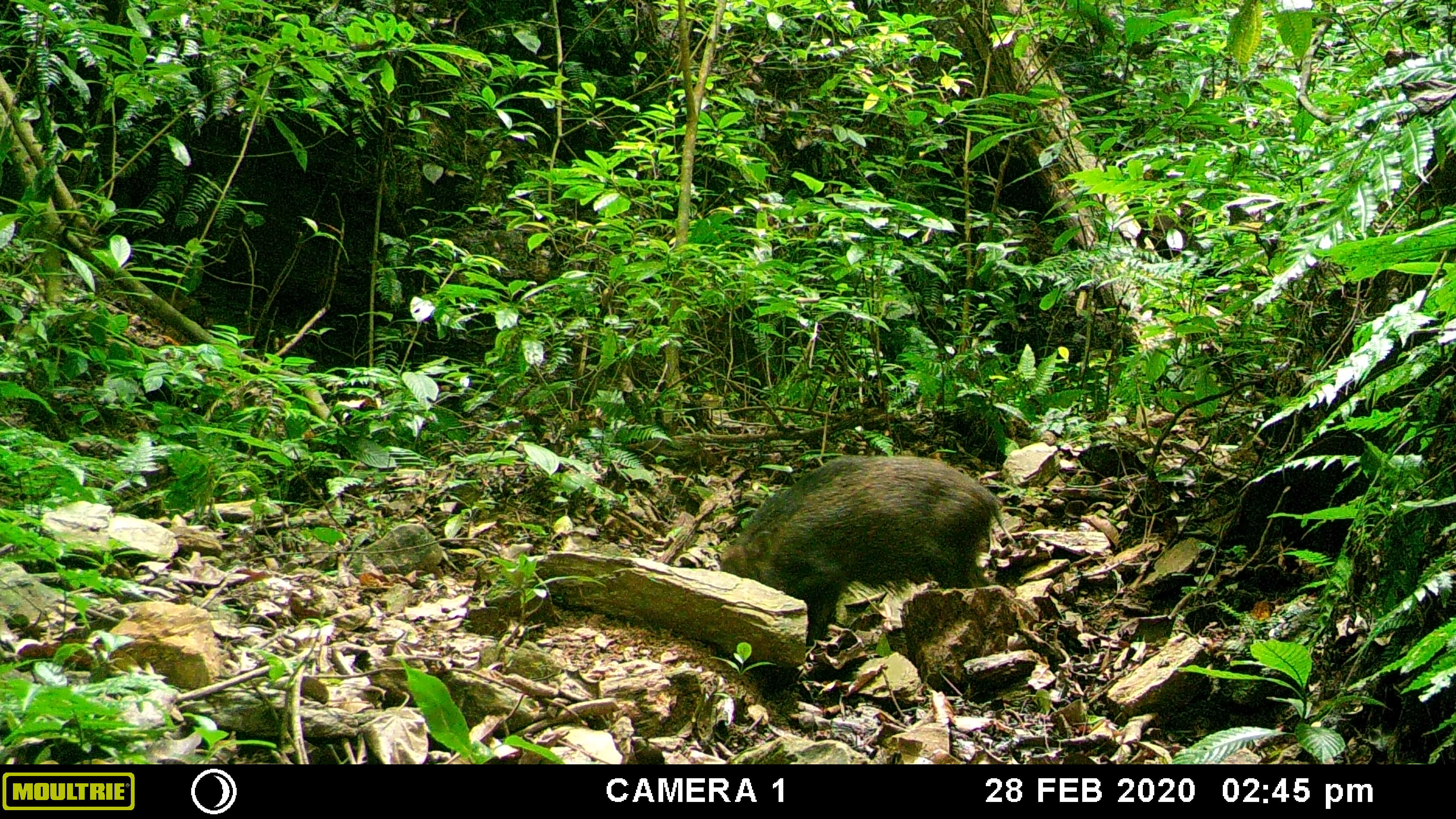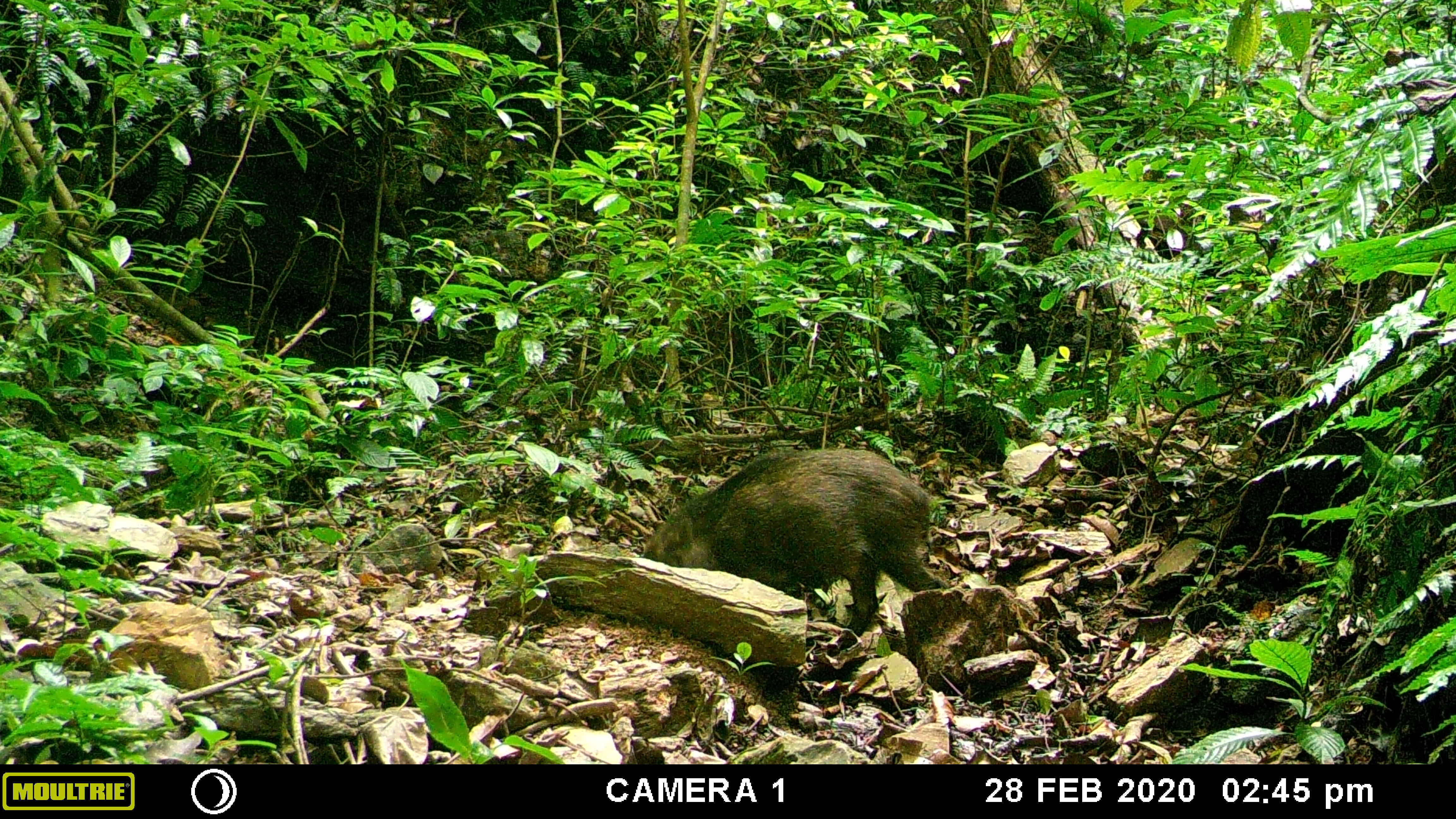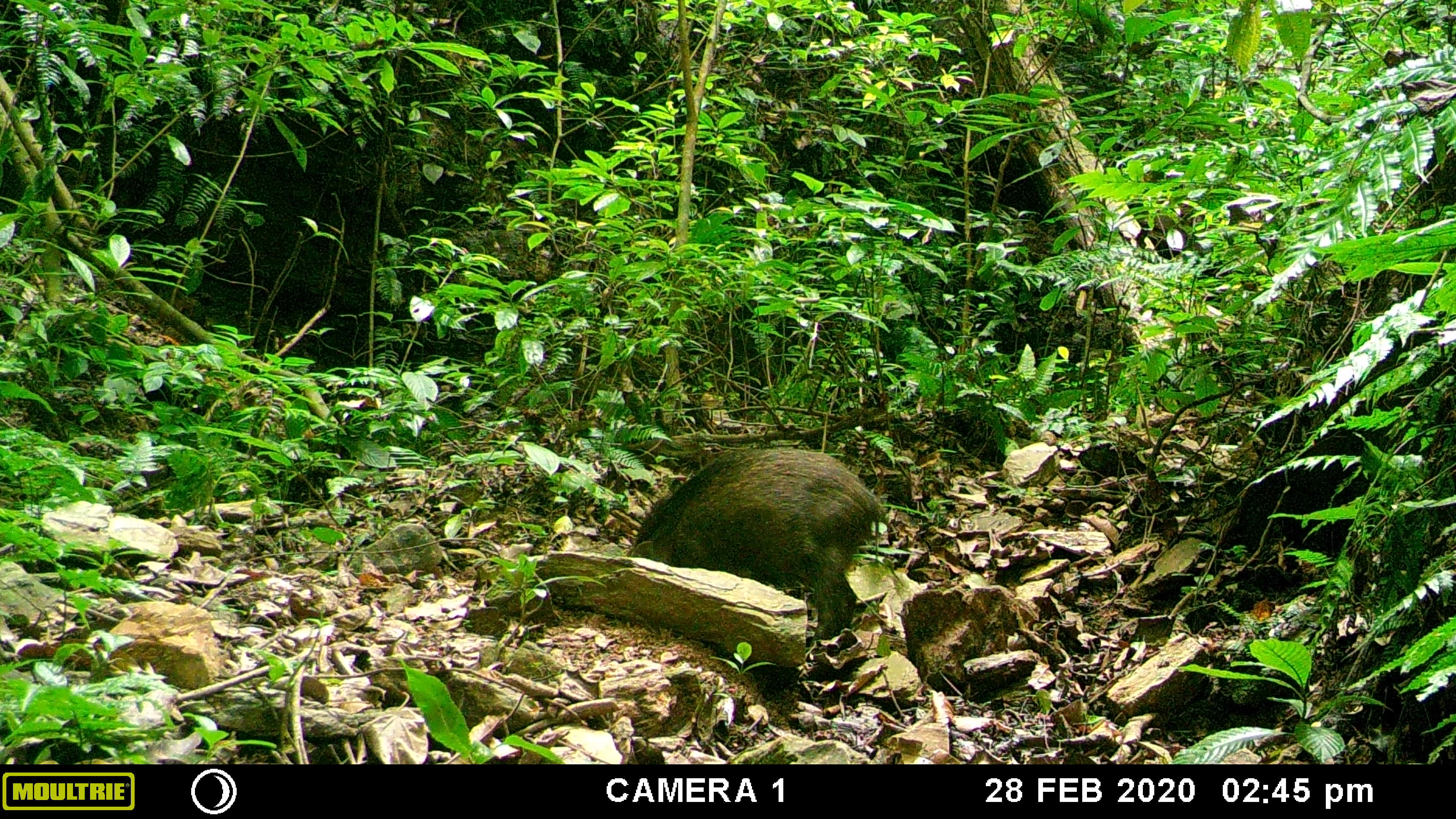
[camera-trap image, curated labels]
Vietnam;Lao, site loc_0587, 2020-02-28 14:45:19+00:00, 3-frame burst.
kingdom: Animalia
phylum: Chordata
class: Mammalia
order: Artiodactyla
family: Suidae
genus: Sus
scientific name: Sus scrofa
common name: eurasian wild pig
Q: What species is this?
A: Eurasian wild pig (Sus scrofa).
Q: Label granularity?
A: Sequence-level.